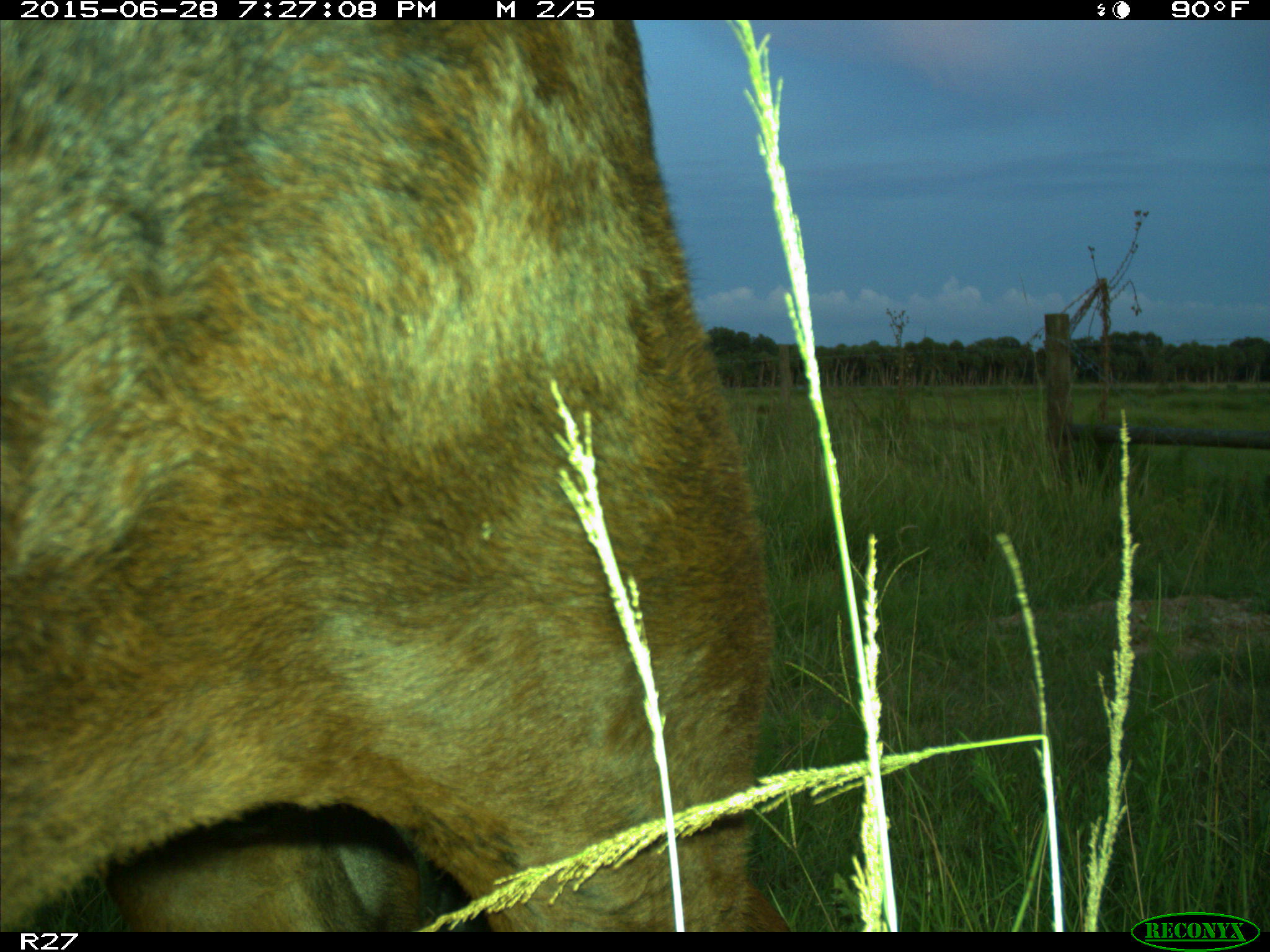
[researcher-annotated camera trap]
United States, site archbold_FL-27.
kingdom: Animalia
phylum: Chordata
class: Mammalia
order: Artiodactyla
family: Bovidae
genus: Bos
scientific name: Bos taurus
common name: domestic cow